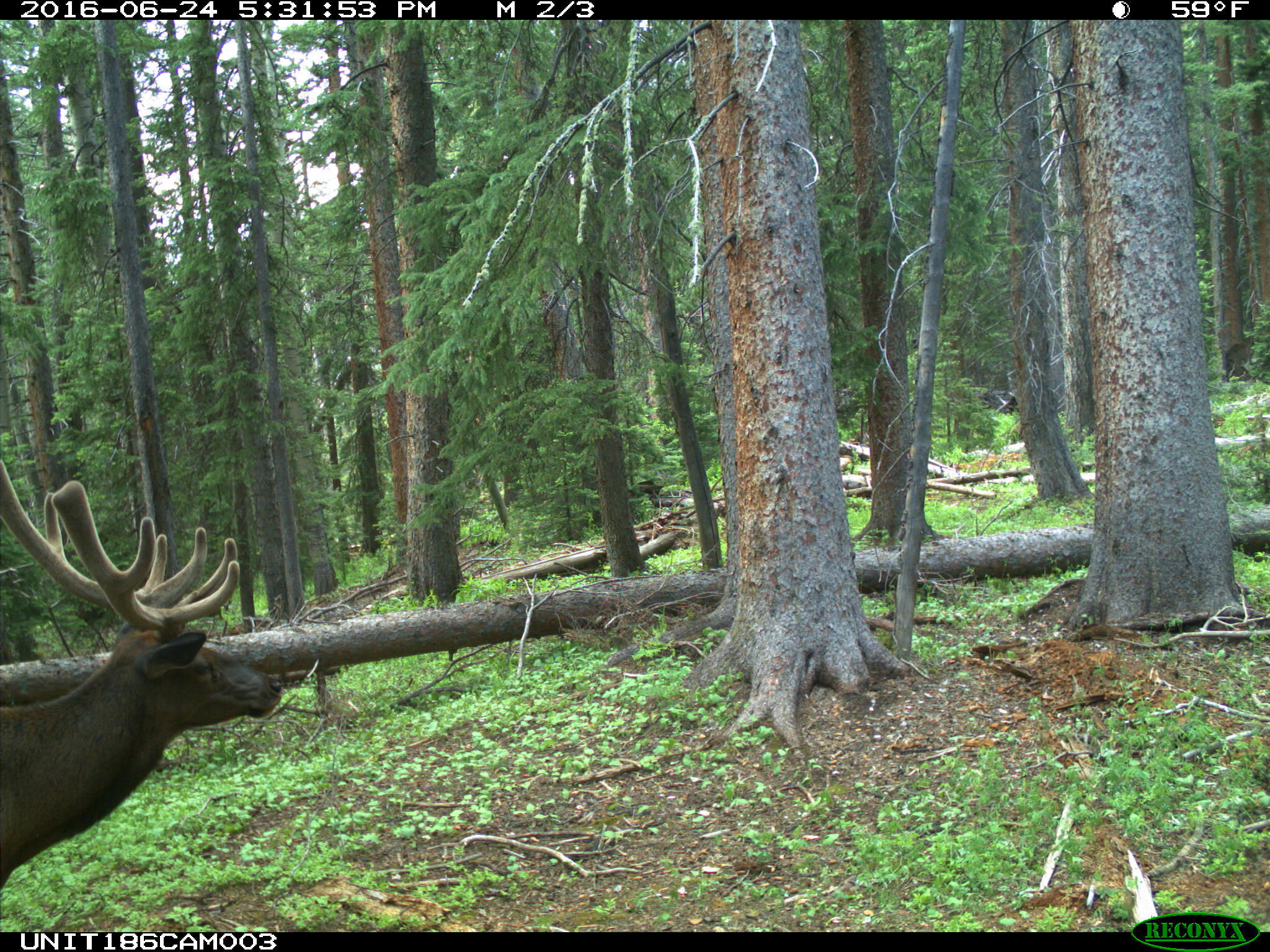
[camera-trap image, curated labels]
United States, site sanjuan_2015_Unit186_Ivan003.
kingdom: Animalia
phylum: Chordata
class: Mammalia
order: Artiodactyla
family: Cervidae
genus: Cervus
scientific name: Cervus elaphus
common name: red deer